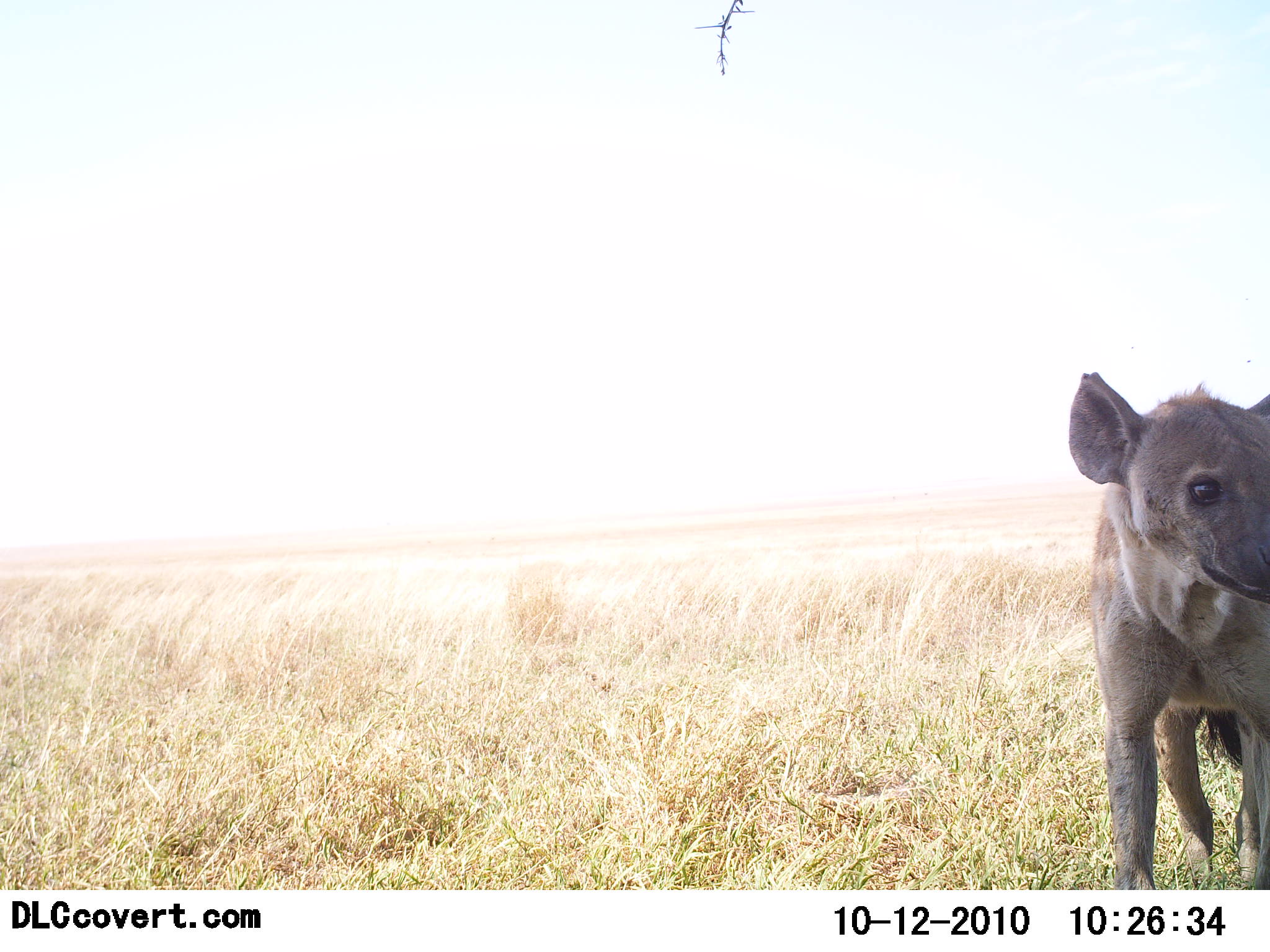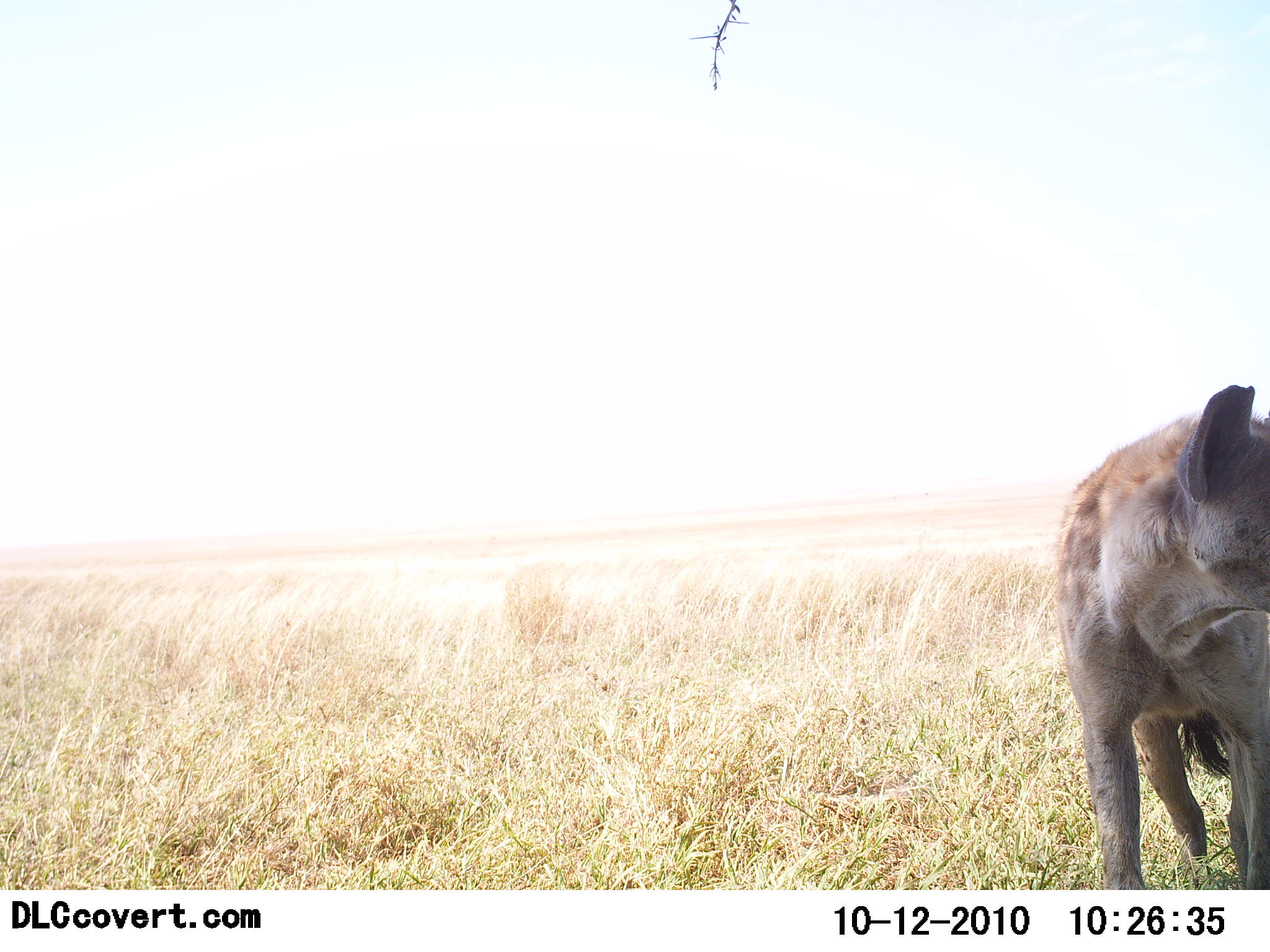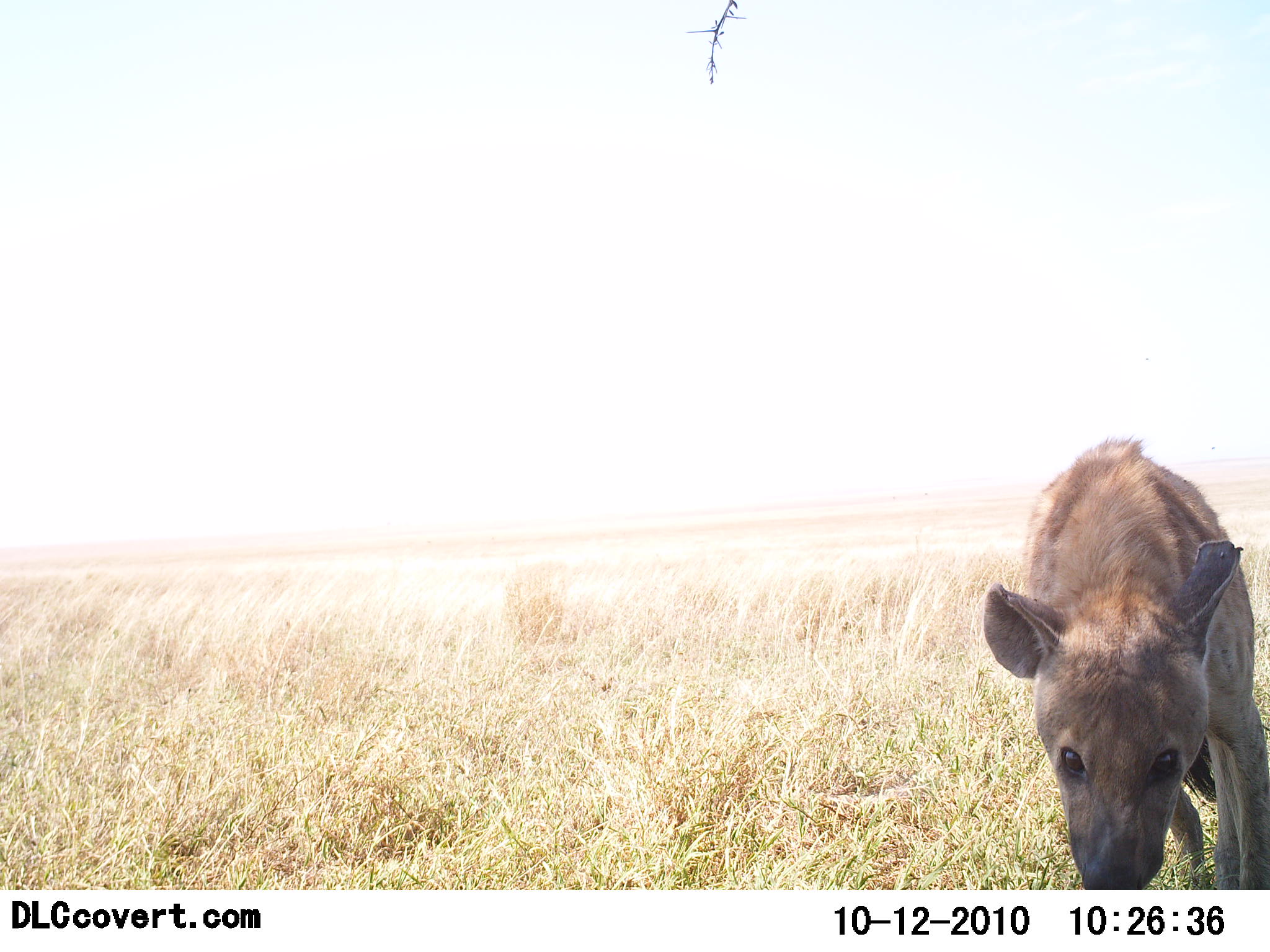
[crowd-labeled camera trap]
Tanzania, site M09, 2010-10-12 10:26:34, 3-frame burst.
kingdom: Animalia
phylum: Chordata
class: Mammalia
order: Carnivora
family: Hyaenidae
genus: Crocuta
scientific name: Crocuta crocuta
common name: spotted hyena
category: hyenaspotted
Hyenaspotted (spotted hyena) (Crocuta crocuta), count 1. Behavior (volunteer vote fractions): standing 85%, resting 0%, moving 15%, interacting 8%. Young present (vote fraction): 0%. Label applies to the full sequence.